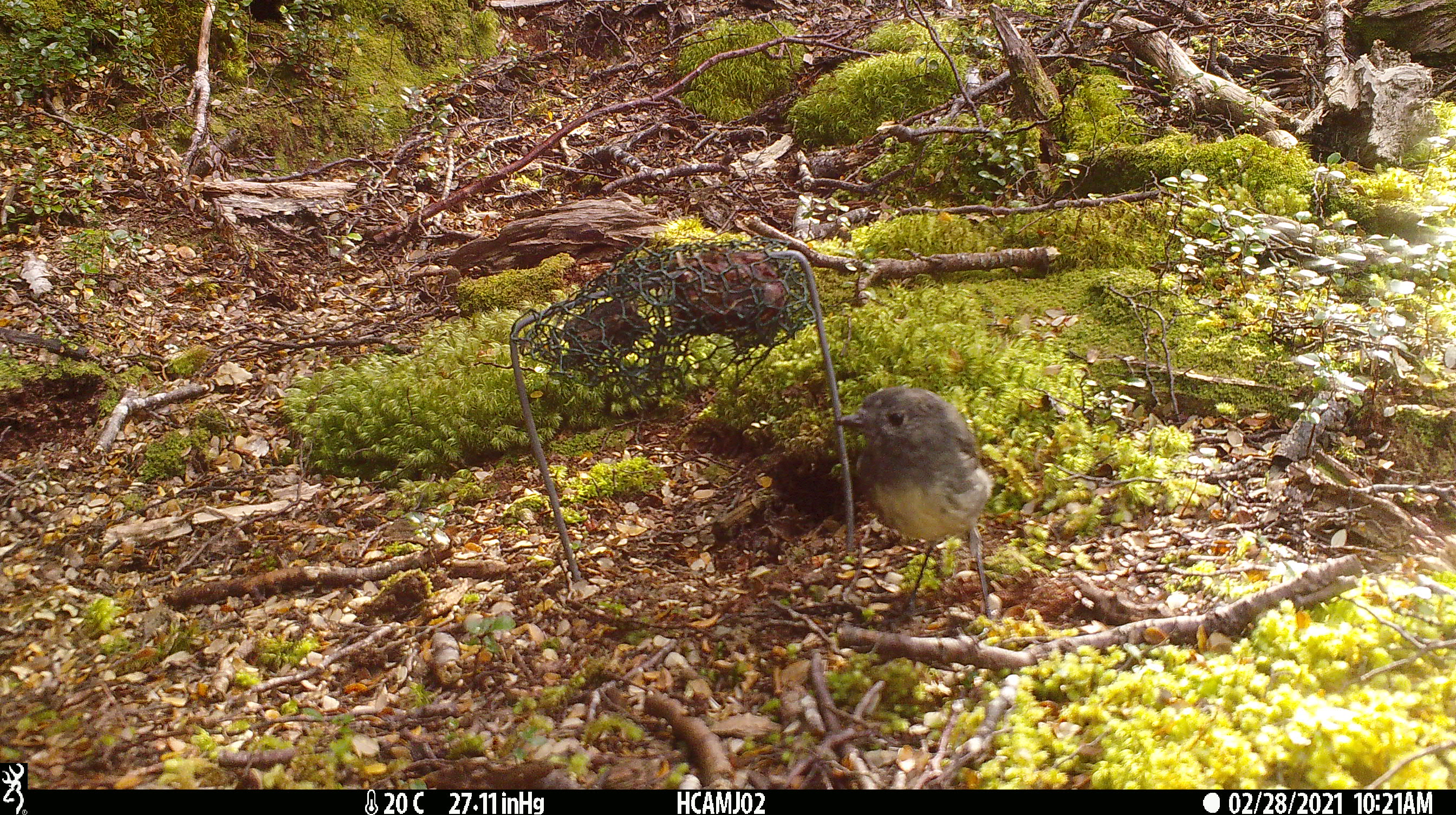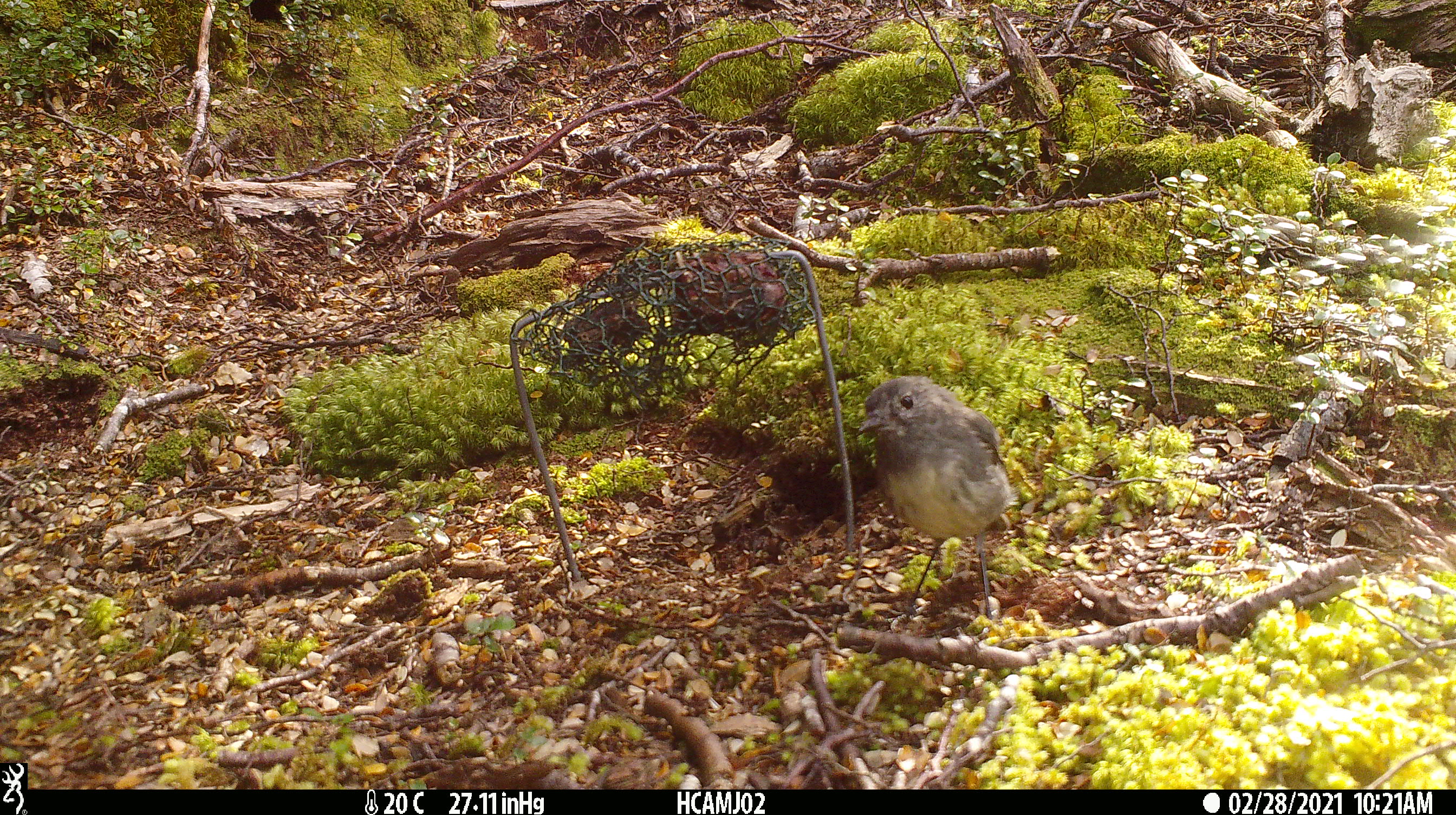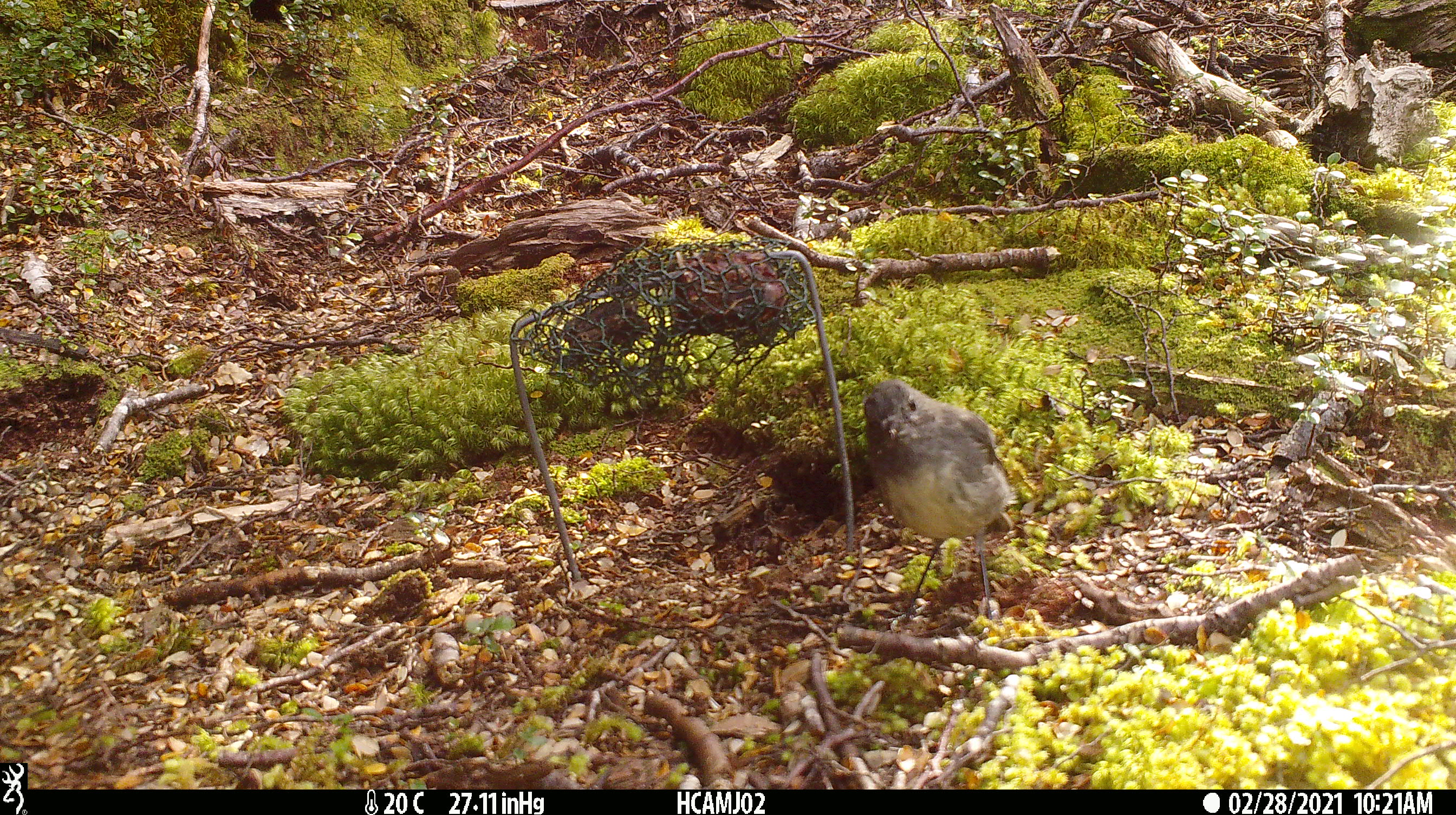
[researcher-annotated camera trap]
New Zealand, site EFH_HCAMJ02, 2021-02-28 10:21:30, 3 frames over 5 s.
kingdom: Animalia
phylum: Chordata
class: Aves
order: Passeriformes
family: Petroicidae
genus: Petroica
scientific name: Petroica australis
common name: new zealand robin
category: robin